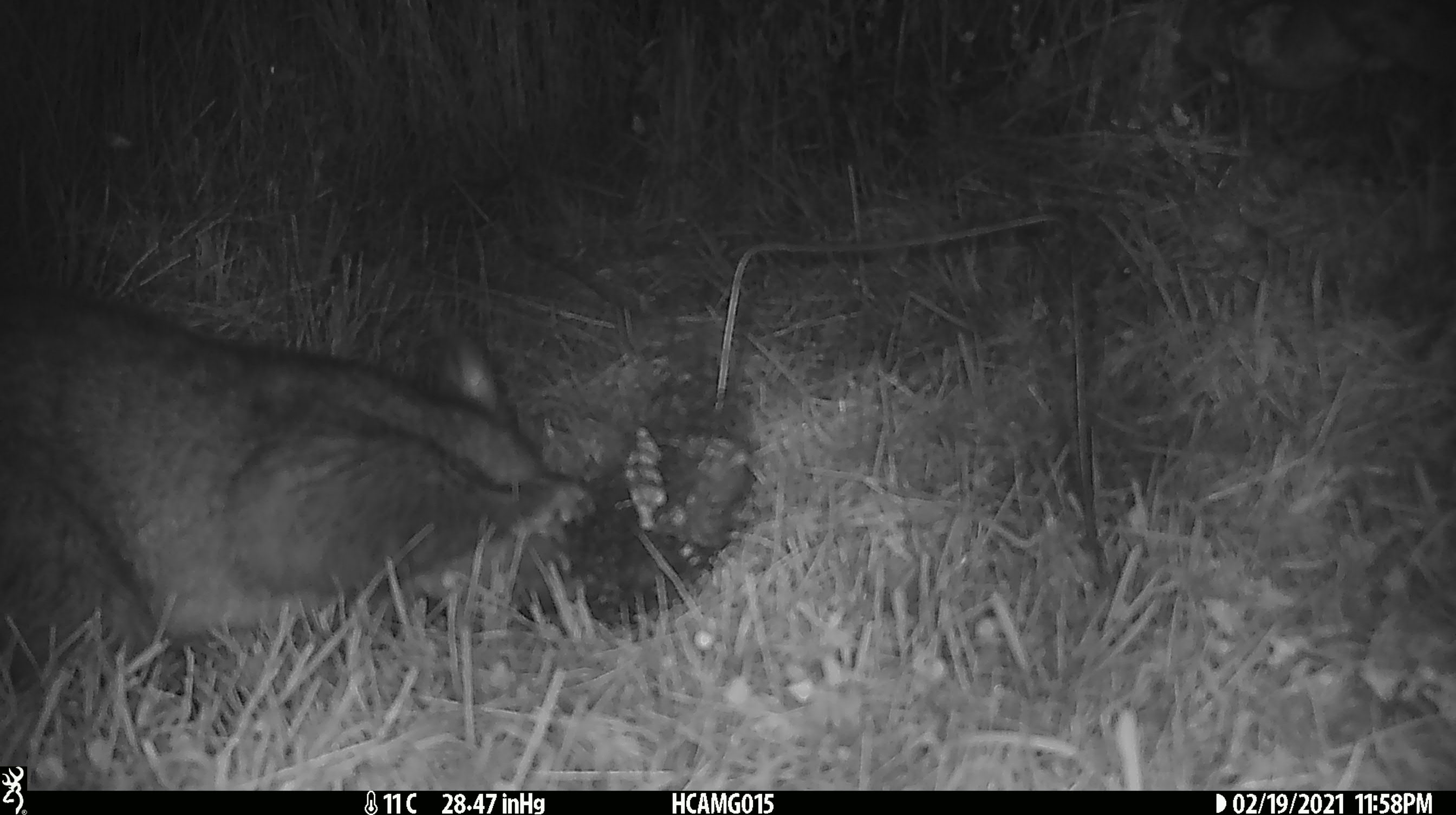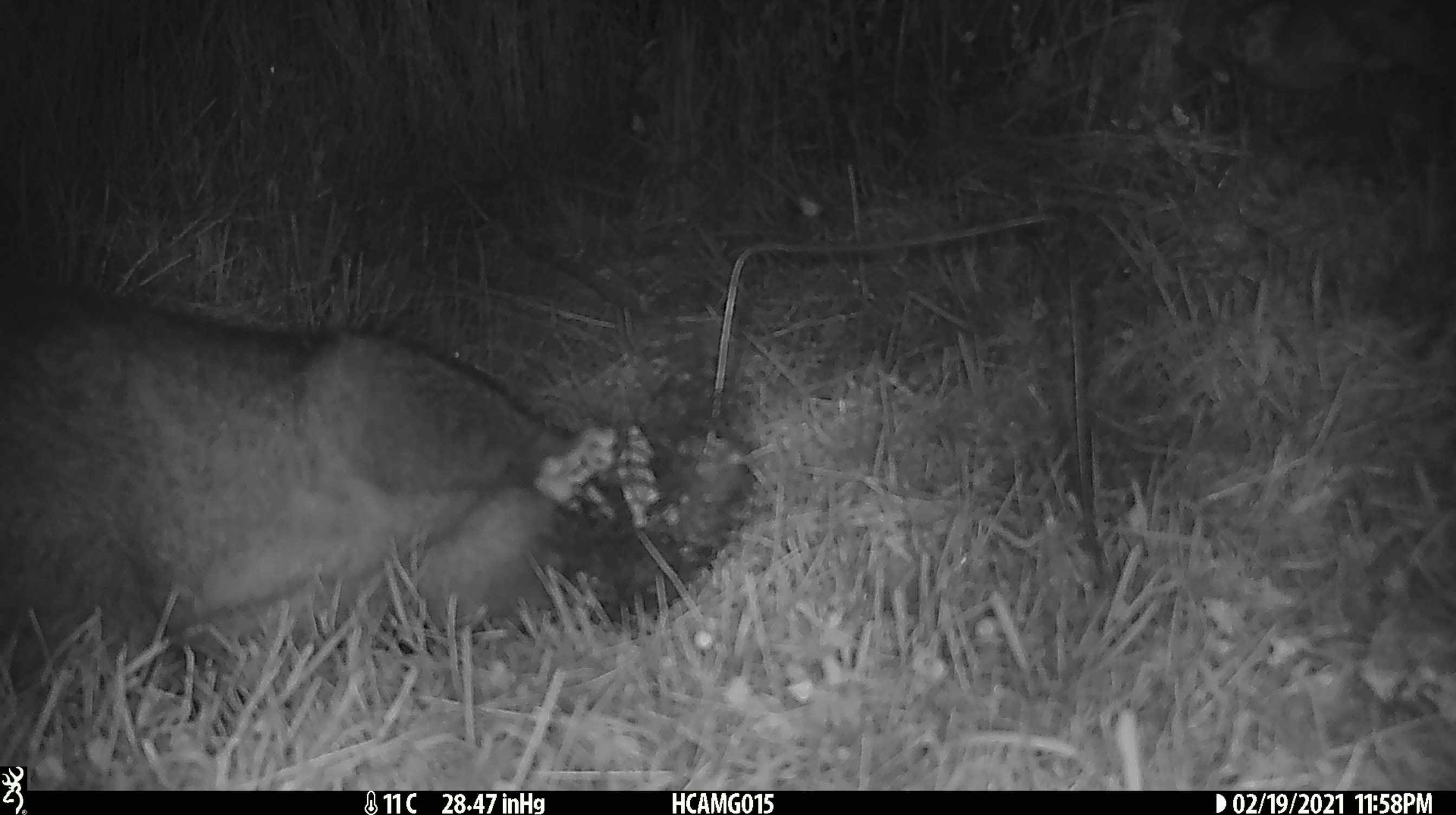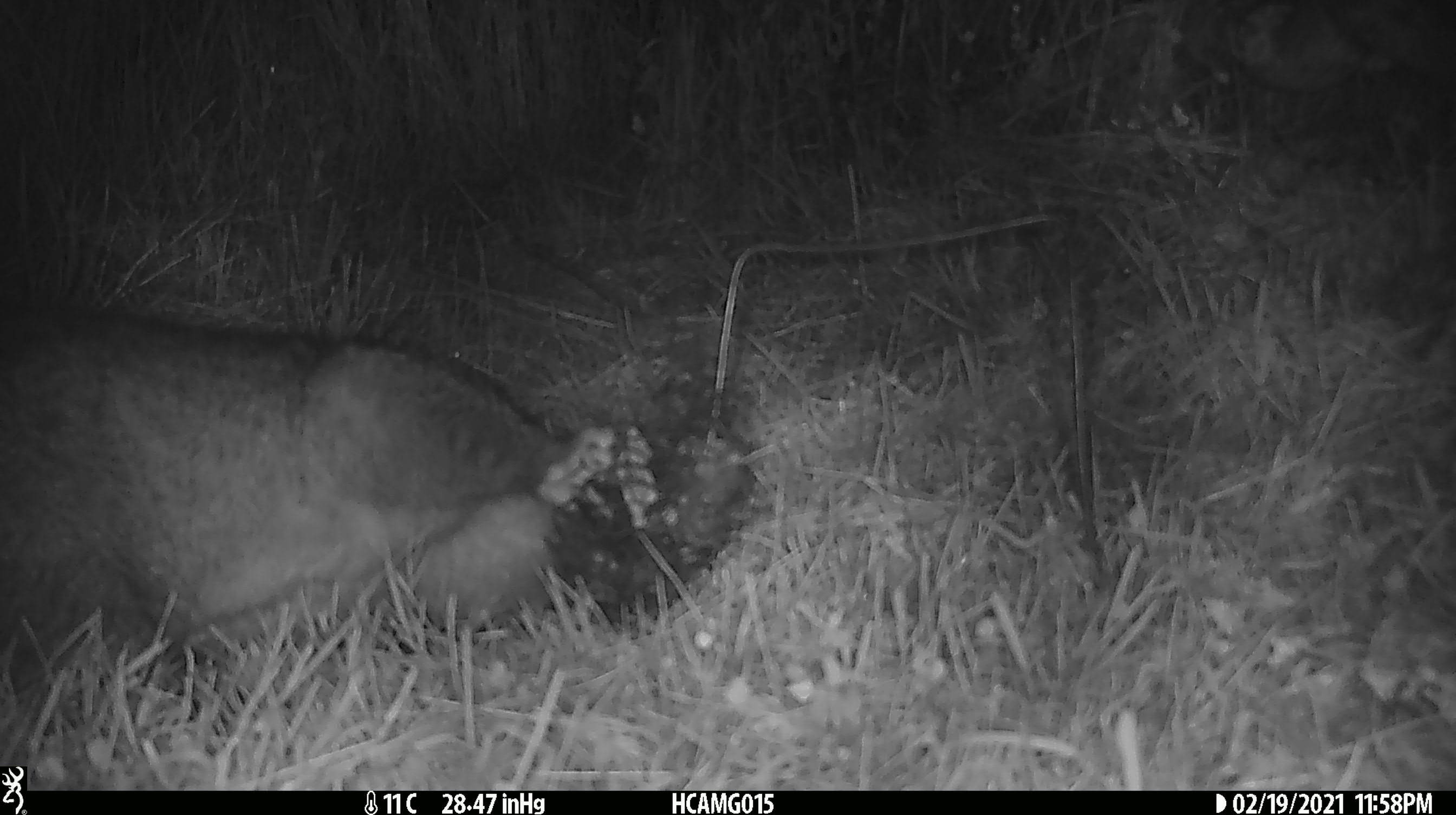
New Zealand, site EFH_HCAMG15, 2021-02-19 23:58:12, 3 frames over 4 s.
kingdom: Animalia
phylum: Chordata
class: Mammalia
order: Diprotodontia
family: Phalangeridae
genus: Trichosurus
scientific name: Trichosurus vulpecula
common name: common brushtail possum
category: possum